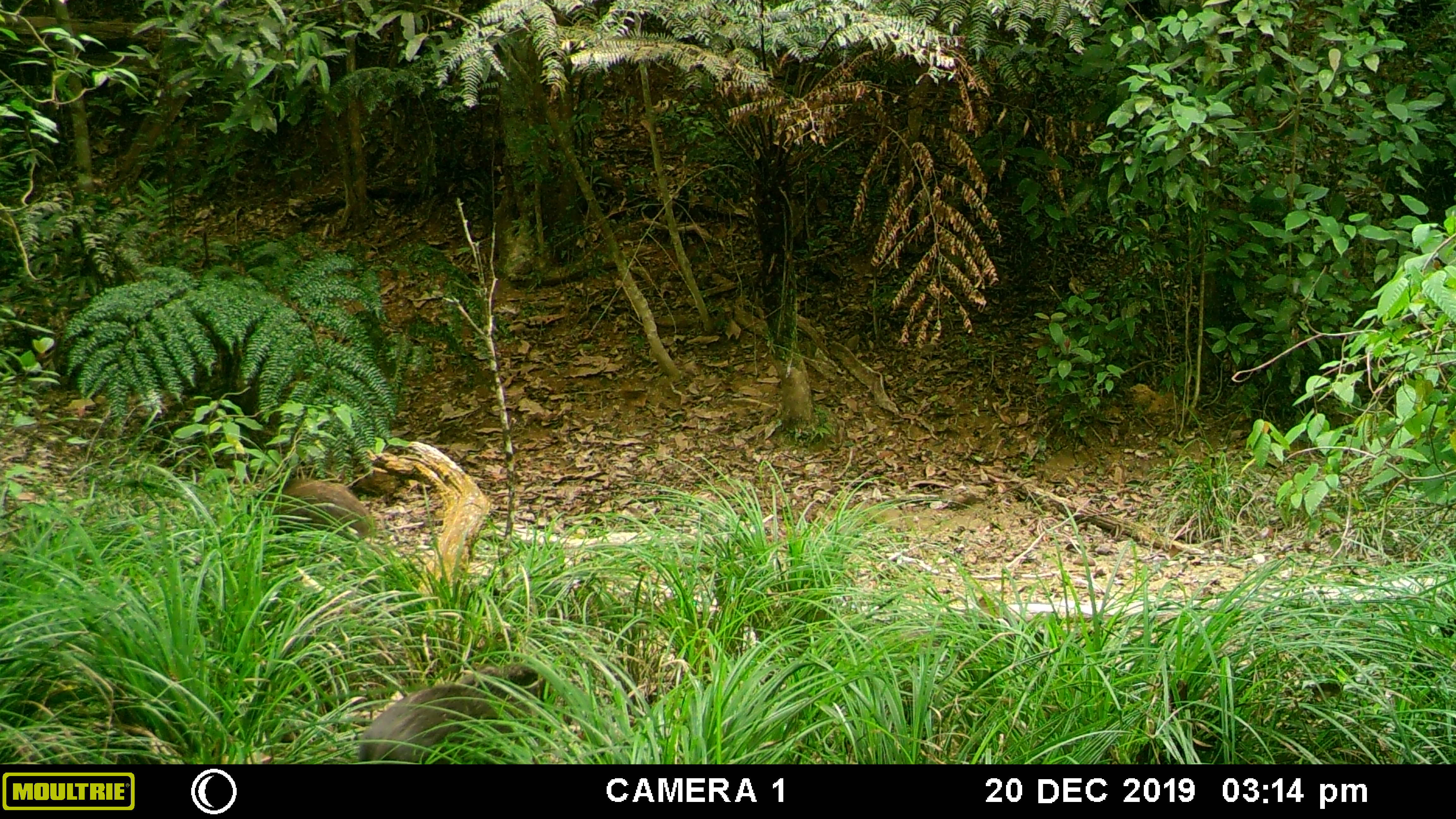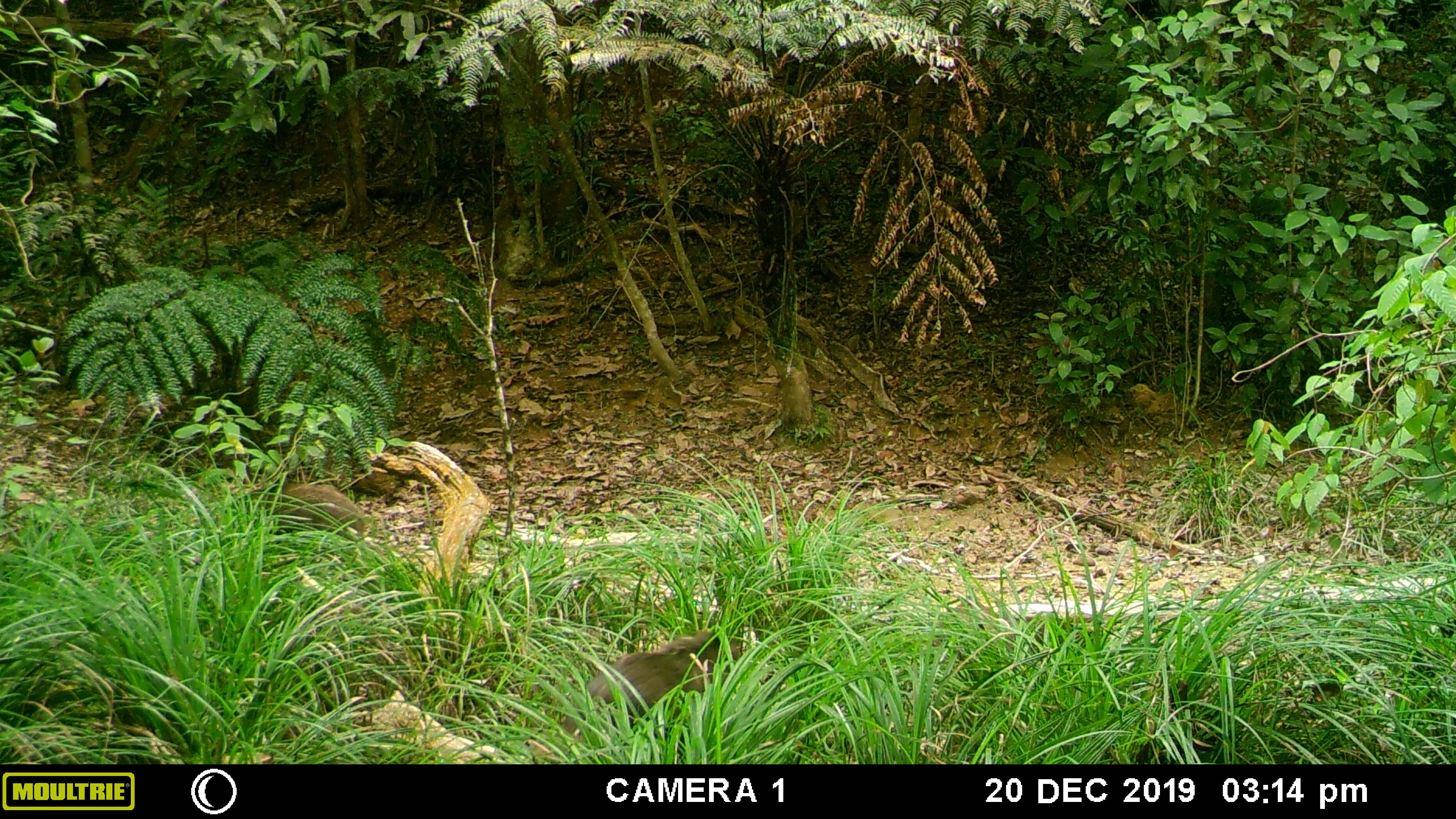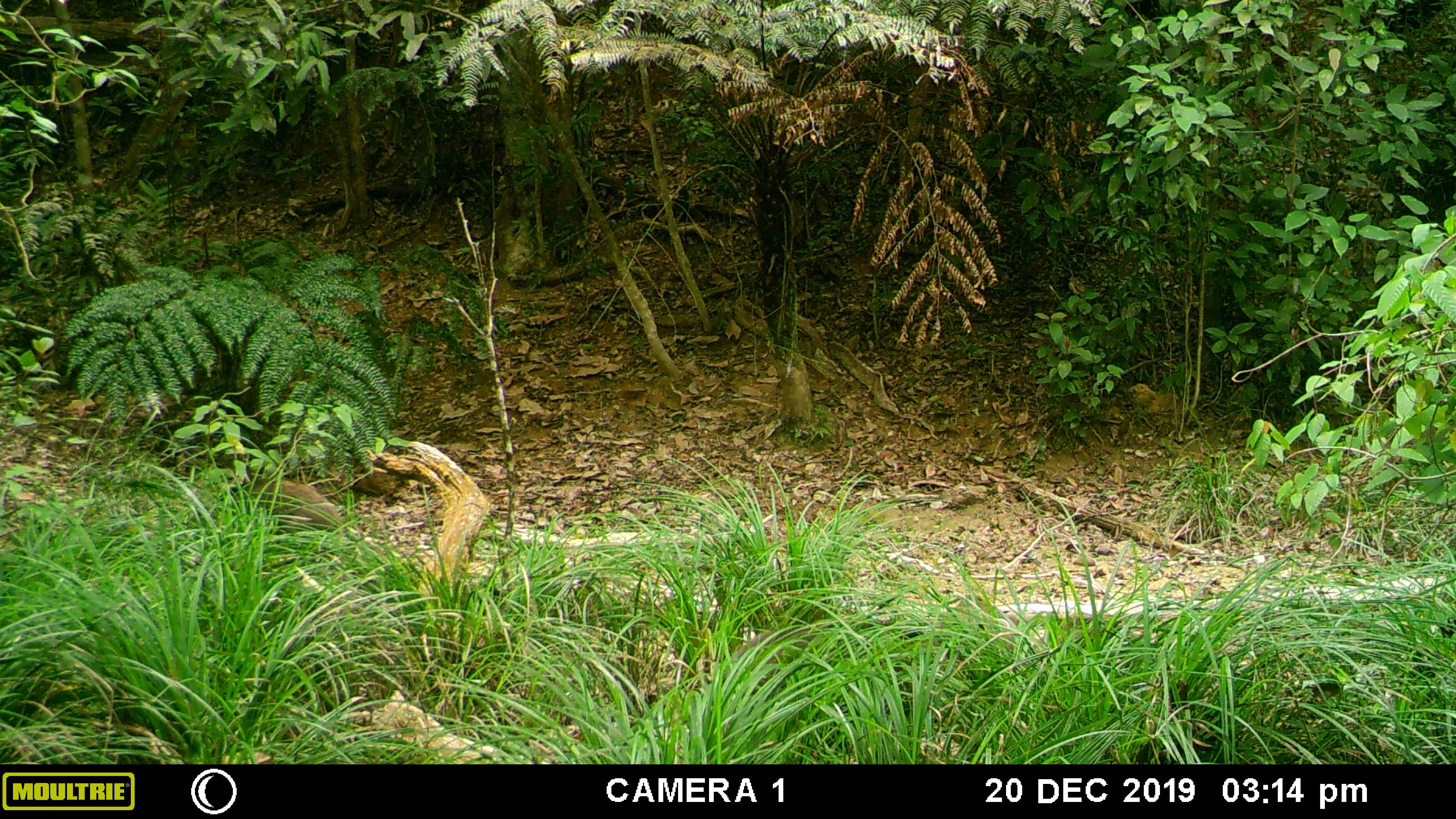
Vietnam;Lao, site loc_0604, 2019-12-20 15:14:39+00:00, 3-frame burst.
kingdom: Animalia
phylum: Chordata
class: Mammalia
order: Artiodactyla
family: Suidae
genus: Sus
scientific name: Sus scrofa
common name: eurasian wild pig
Eurasian wild pig (Sus scrofa). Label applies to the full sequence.